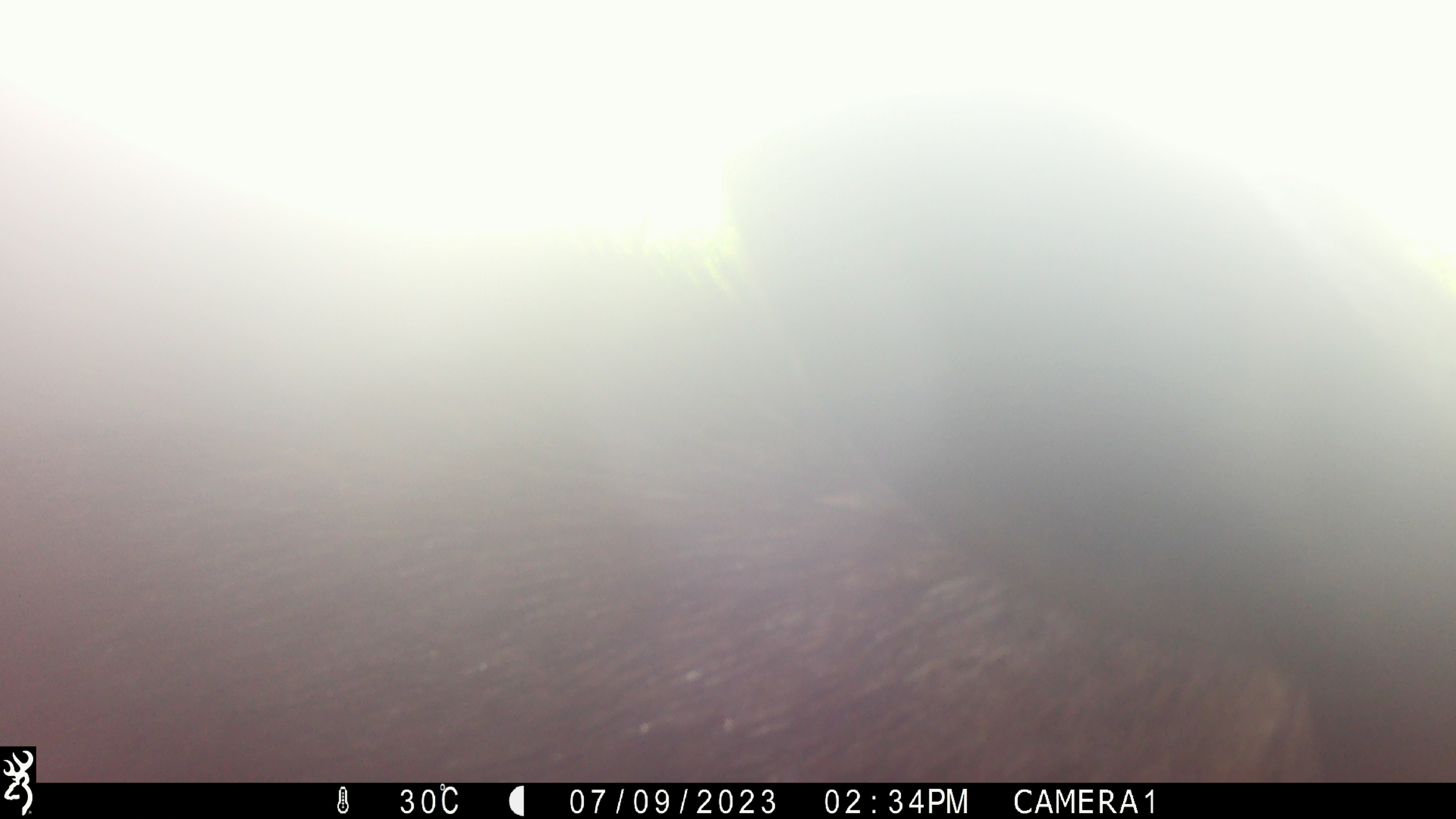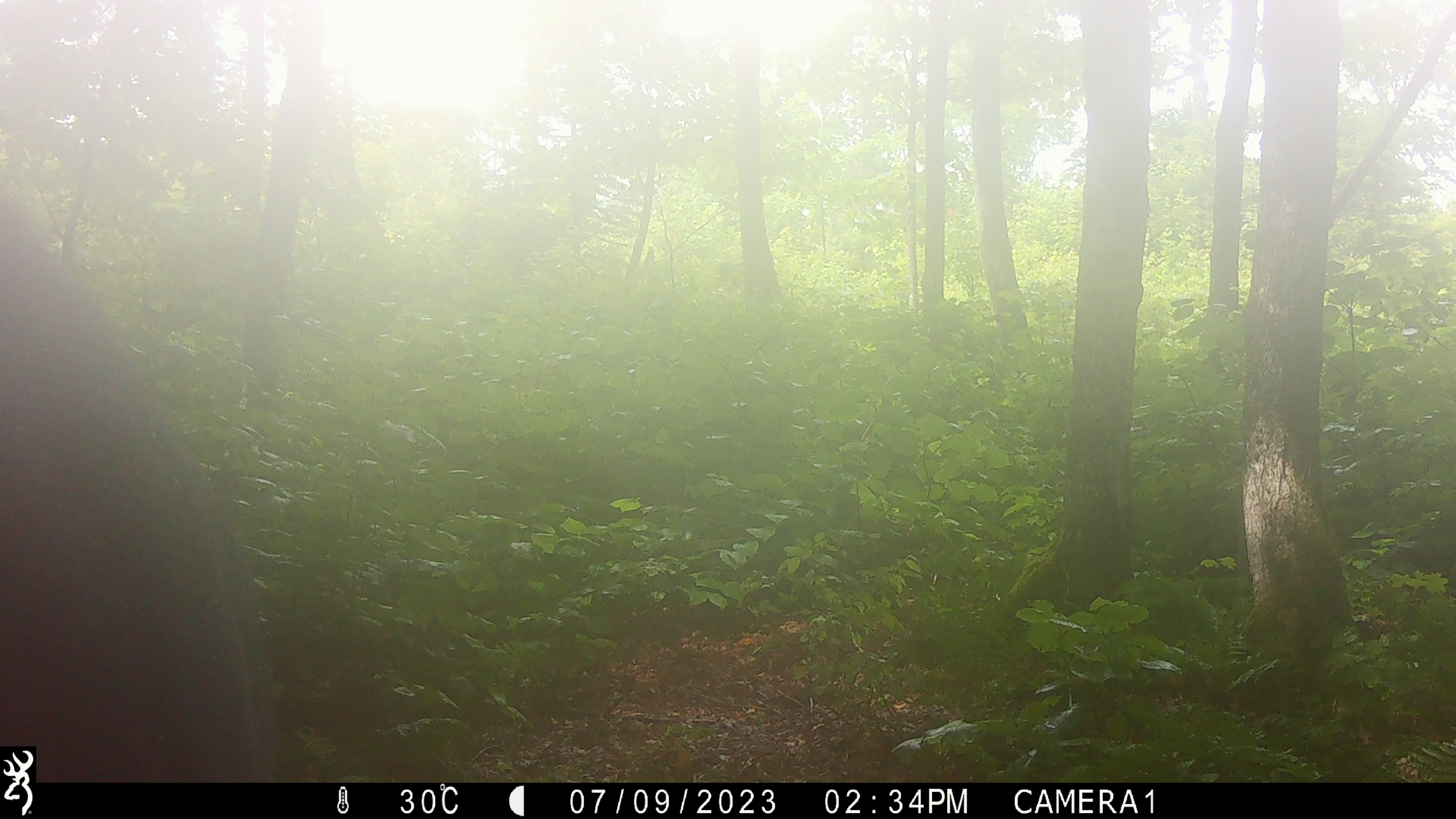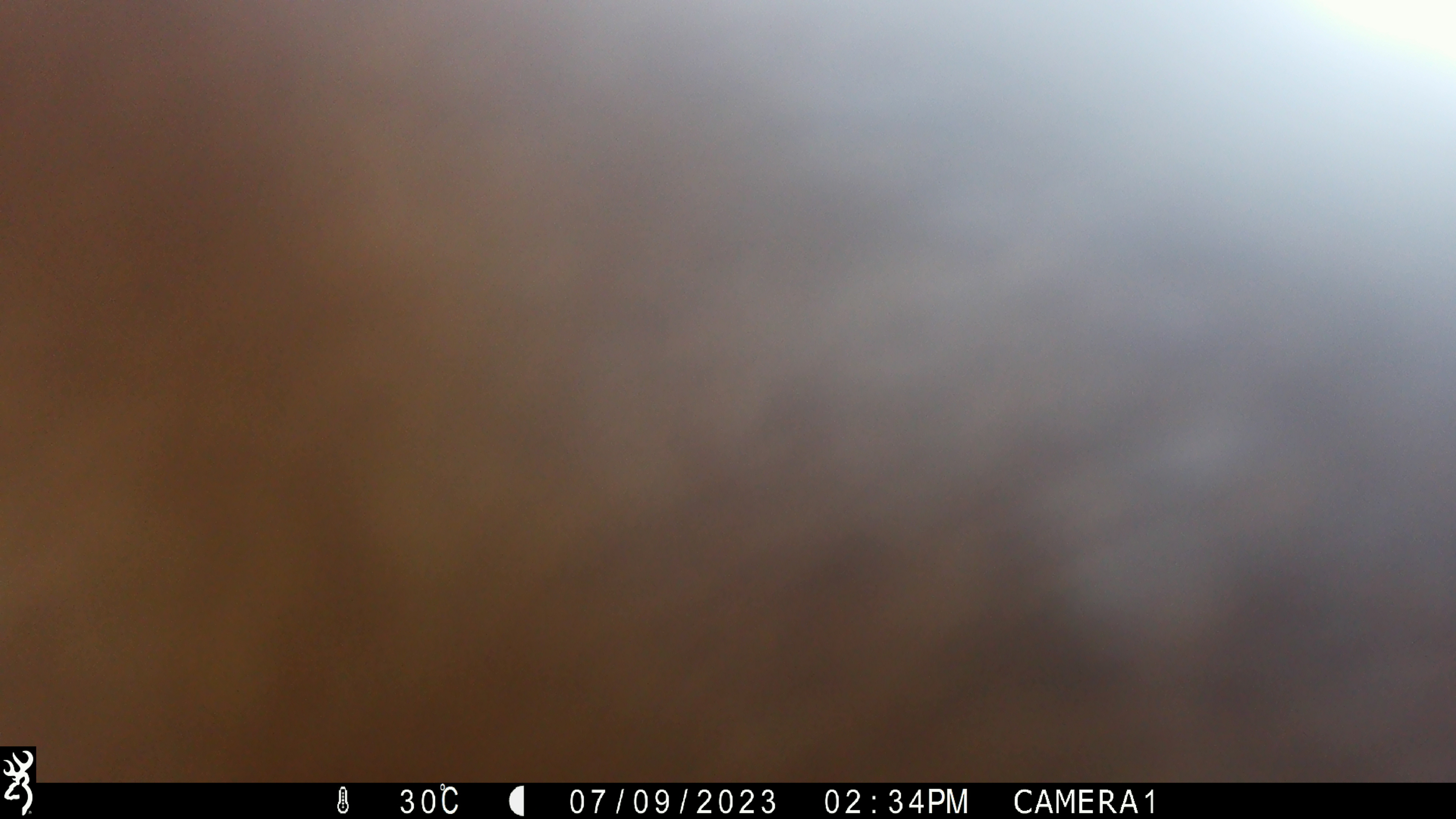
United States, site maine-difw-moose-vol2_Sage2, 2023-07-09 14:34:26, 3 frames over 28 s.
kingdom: Animalia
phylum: Chordata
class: Mammalia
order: Artiodactyla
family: Cervidae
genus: Alces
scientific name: Alces alces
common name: moose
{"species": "moose (Alces alces)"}